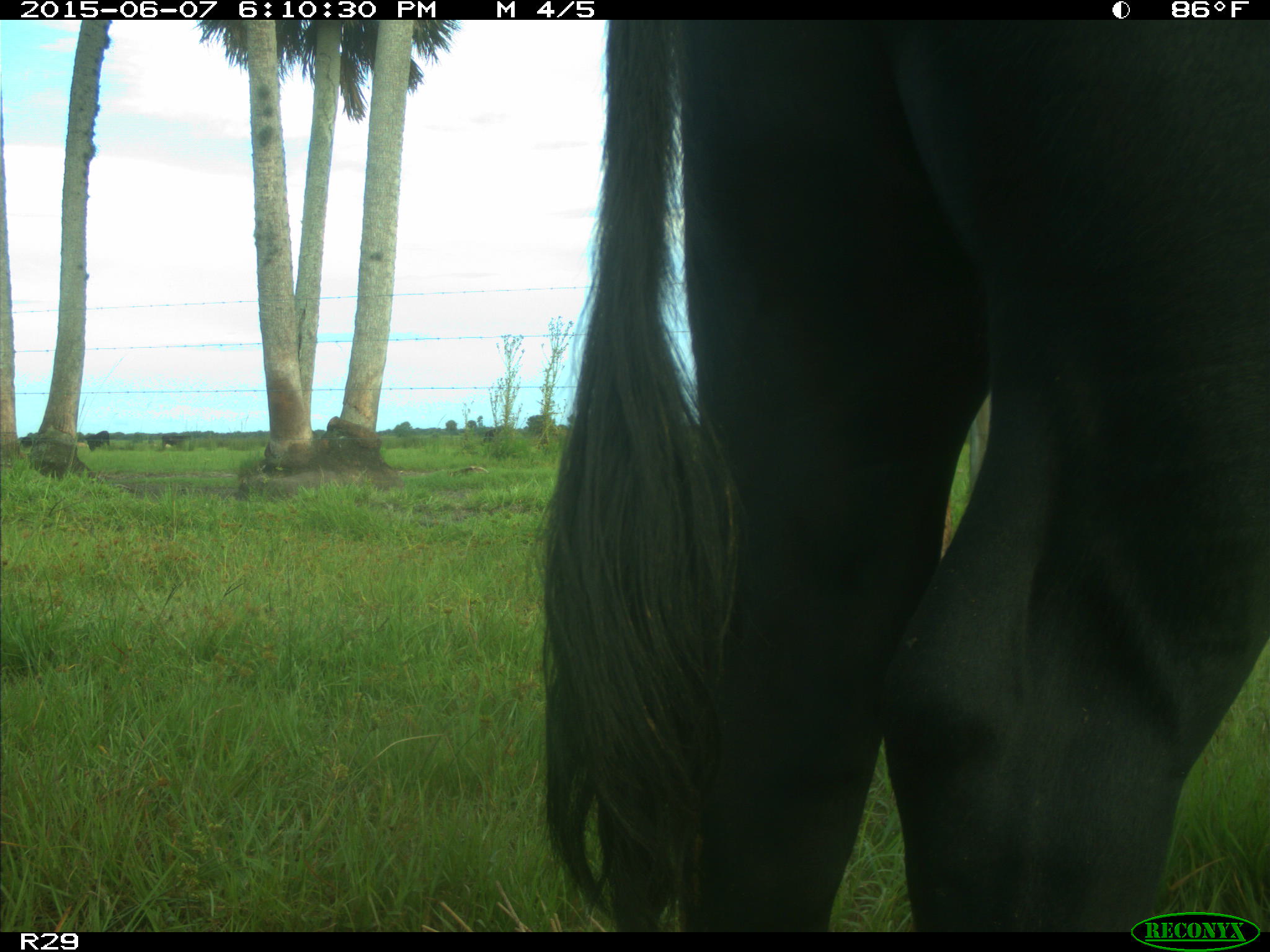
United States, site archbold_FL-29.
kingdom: Animalia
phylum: Chordata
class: Mammalia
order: Artiodactyla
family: Bovidae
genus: Bos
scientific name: Bos taurus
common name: domestic cow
Bos taurus (domestic cow).